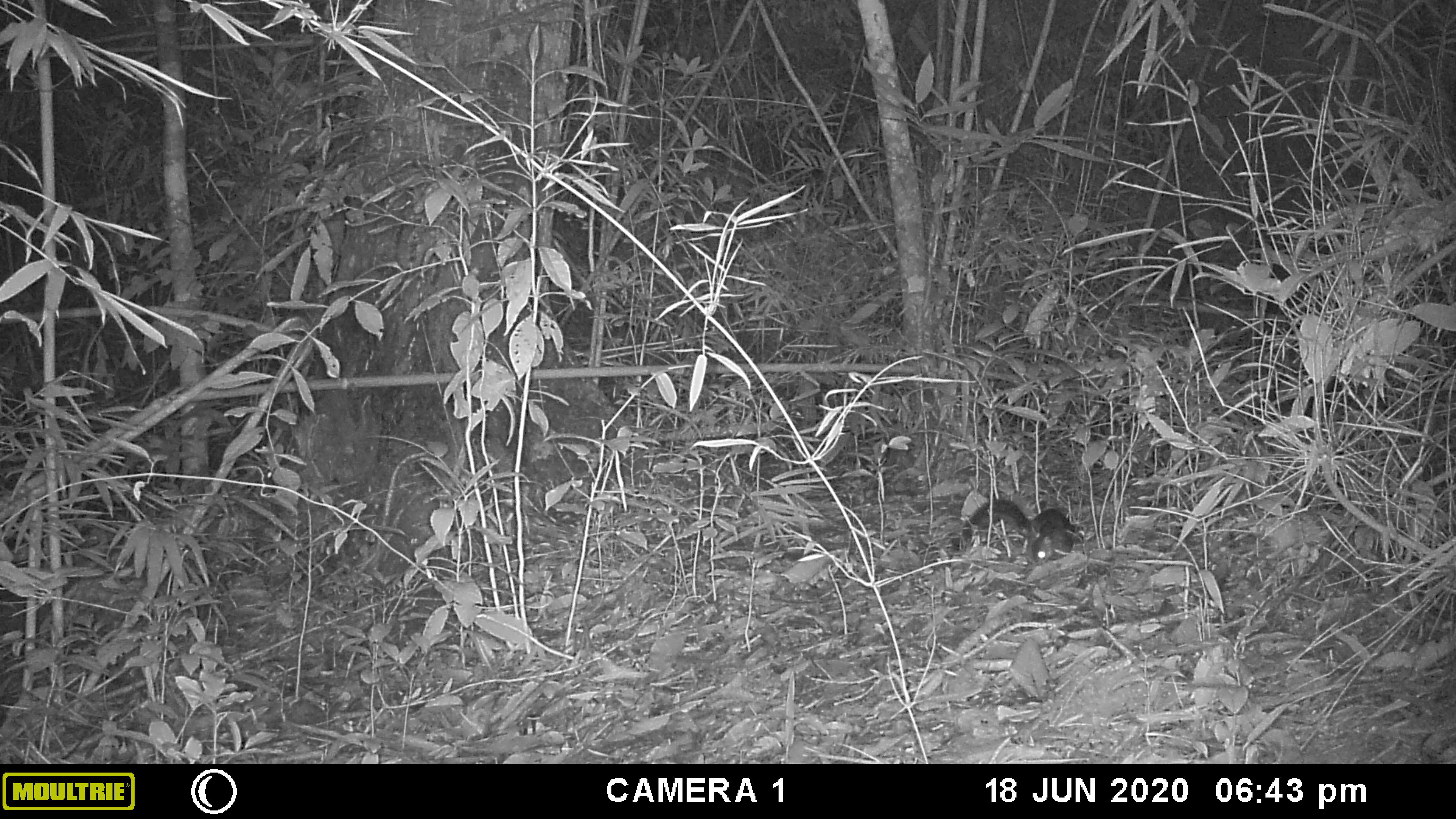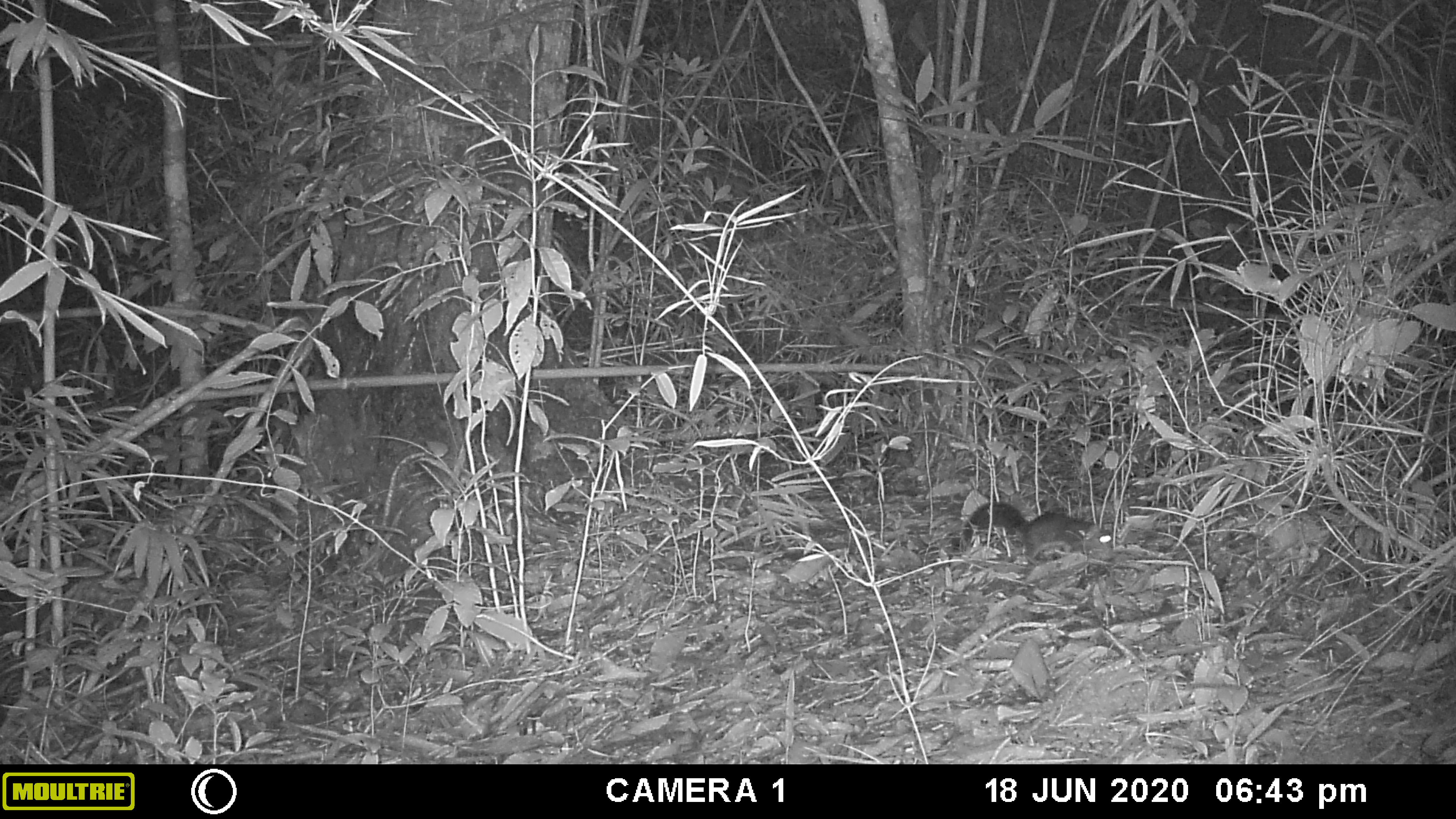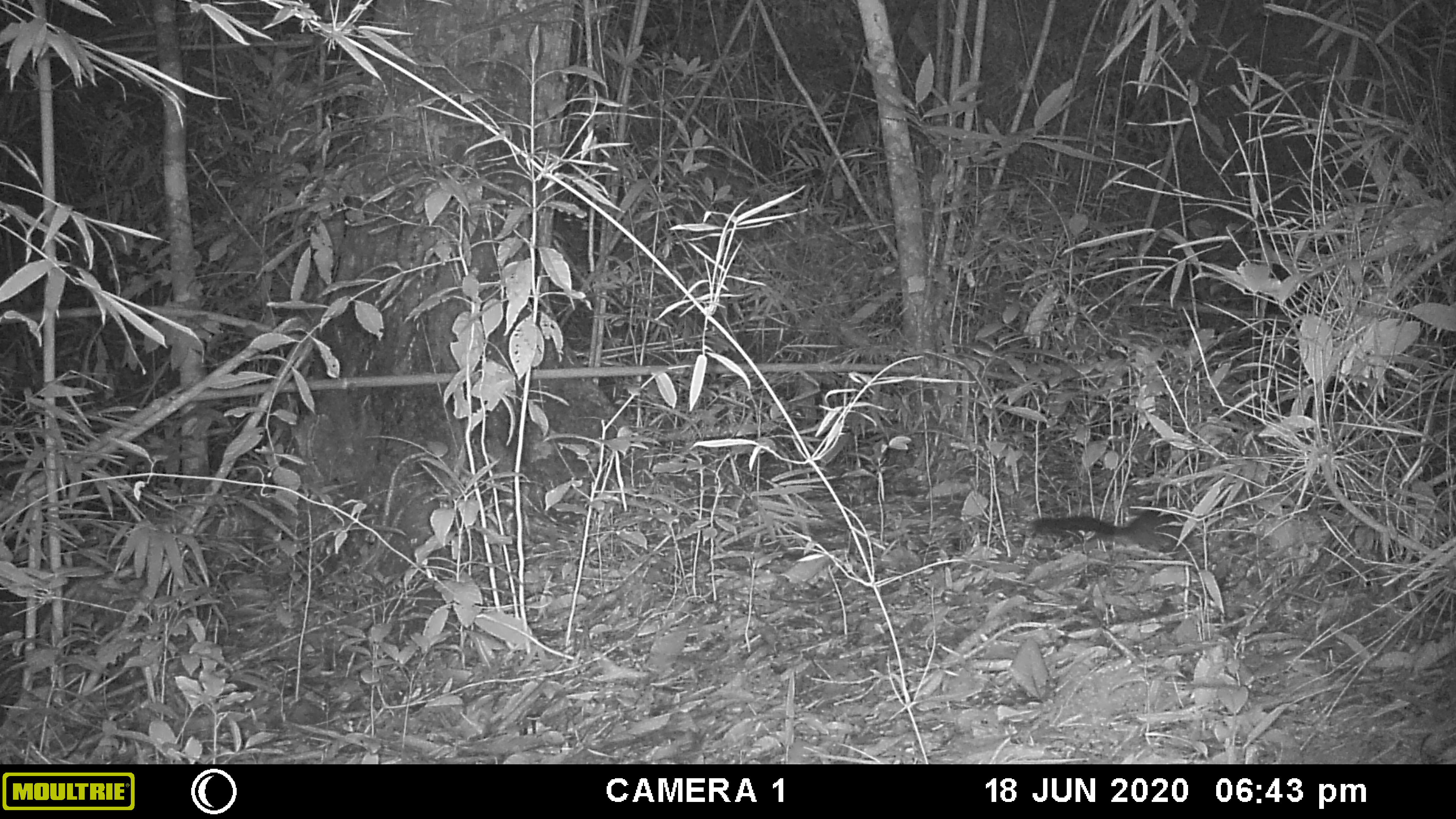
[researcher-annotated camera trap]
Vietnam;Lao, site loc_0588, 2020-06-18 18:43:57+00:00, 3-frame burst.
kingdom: Animalia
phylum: Chordata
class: Mammalia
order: Rodentia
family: Sciuridae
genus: Sciurus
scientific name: Sciurus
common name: squirrel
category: unidentified squirrel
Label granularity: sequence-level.